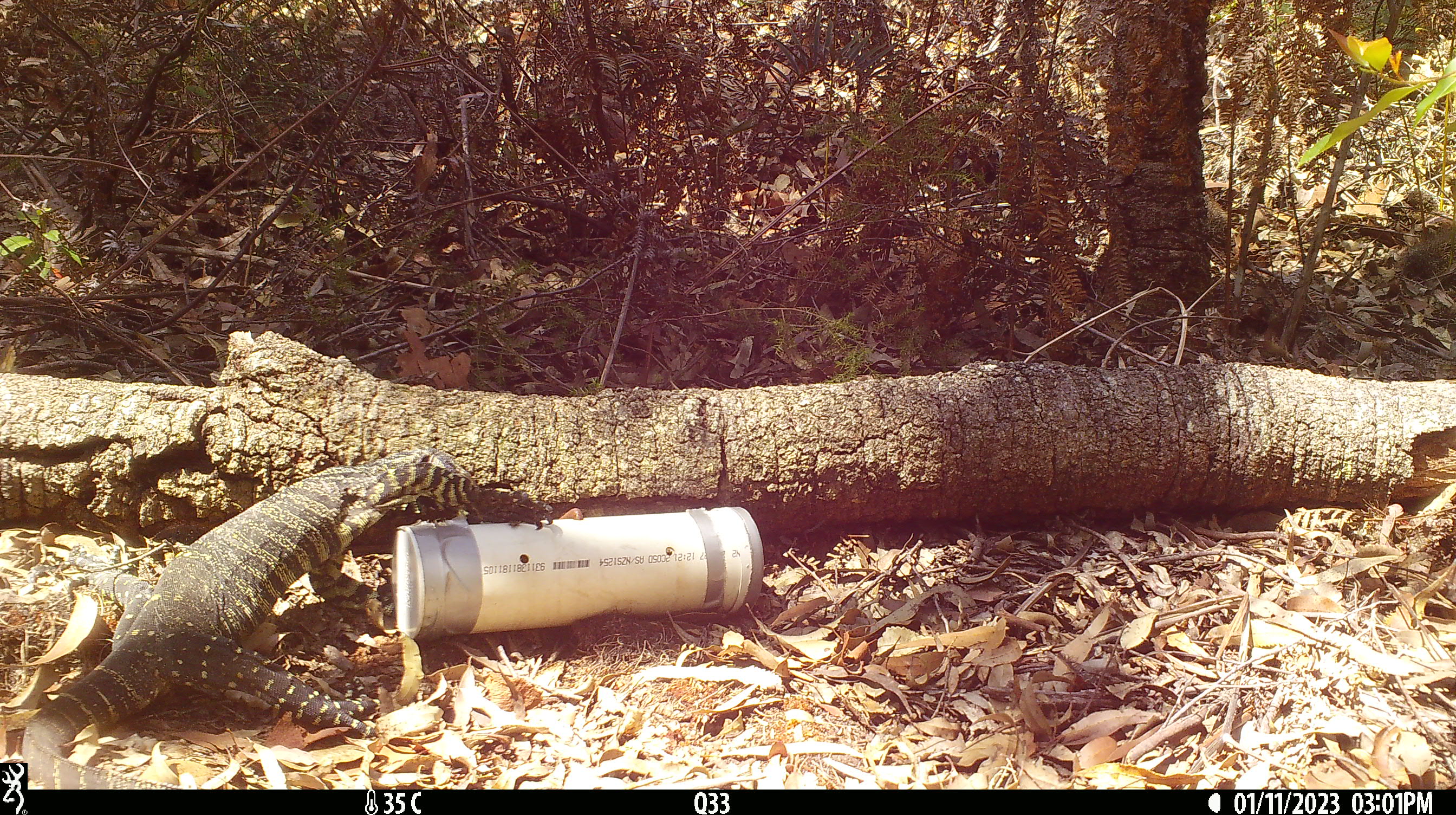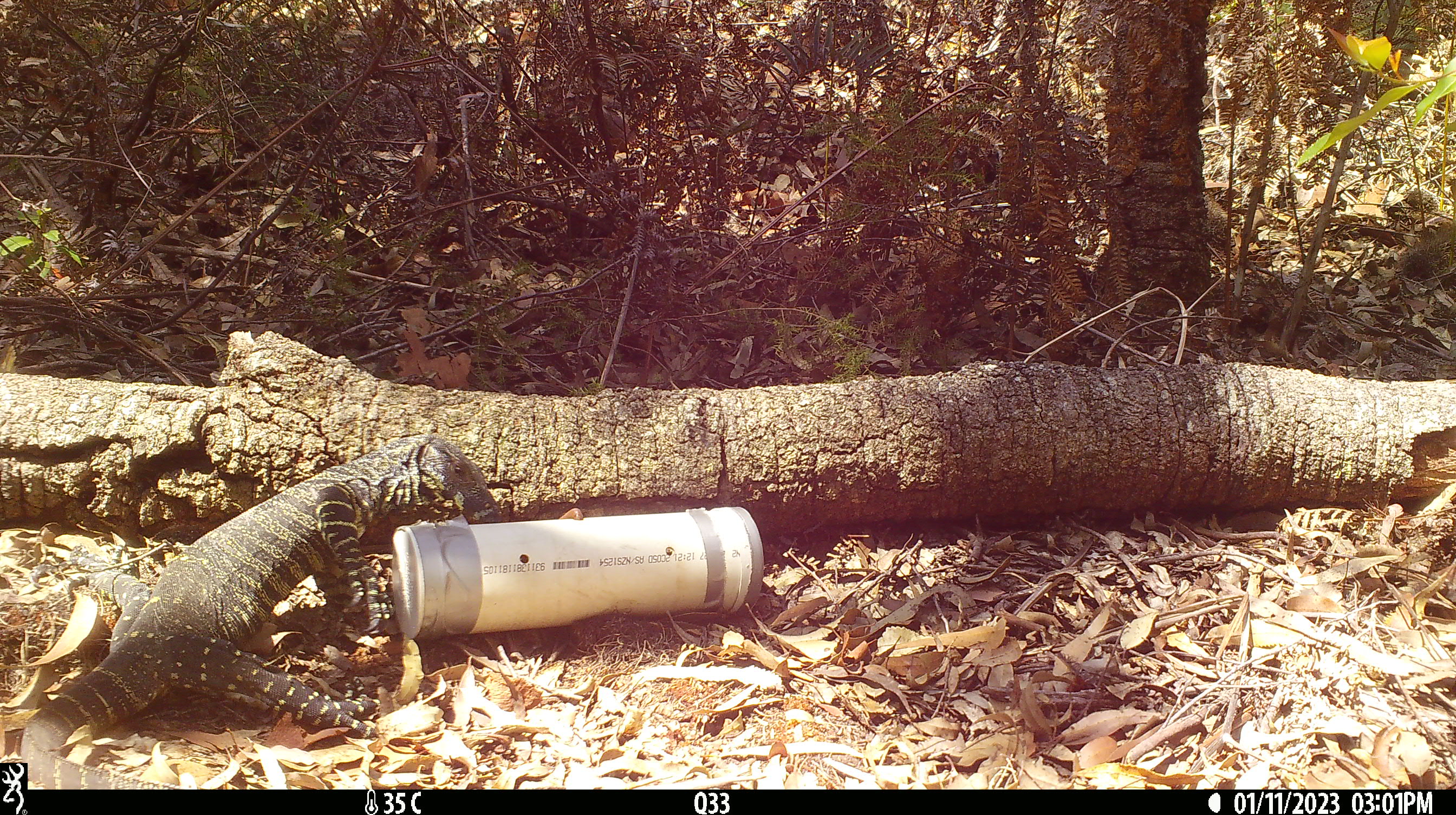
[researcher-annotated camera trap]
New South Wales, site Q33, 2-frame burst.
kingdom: Animalia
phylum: Chordata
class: Reptilia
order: Squamata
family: Varanidae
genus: Varanus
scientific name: Varanus varius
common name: lace monitor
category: goanna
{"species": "goanna (lace monitor) (Varanus varius)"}